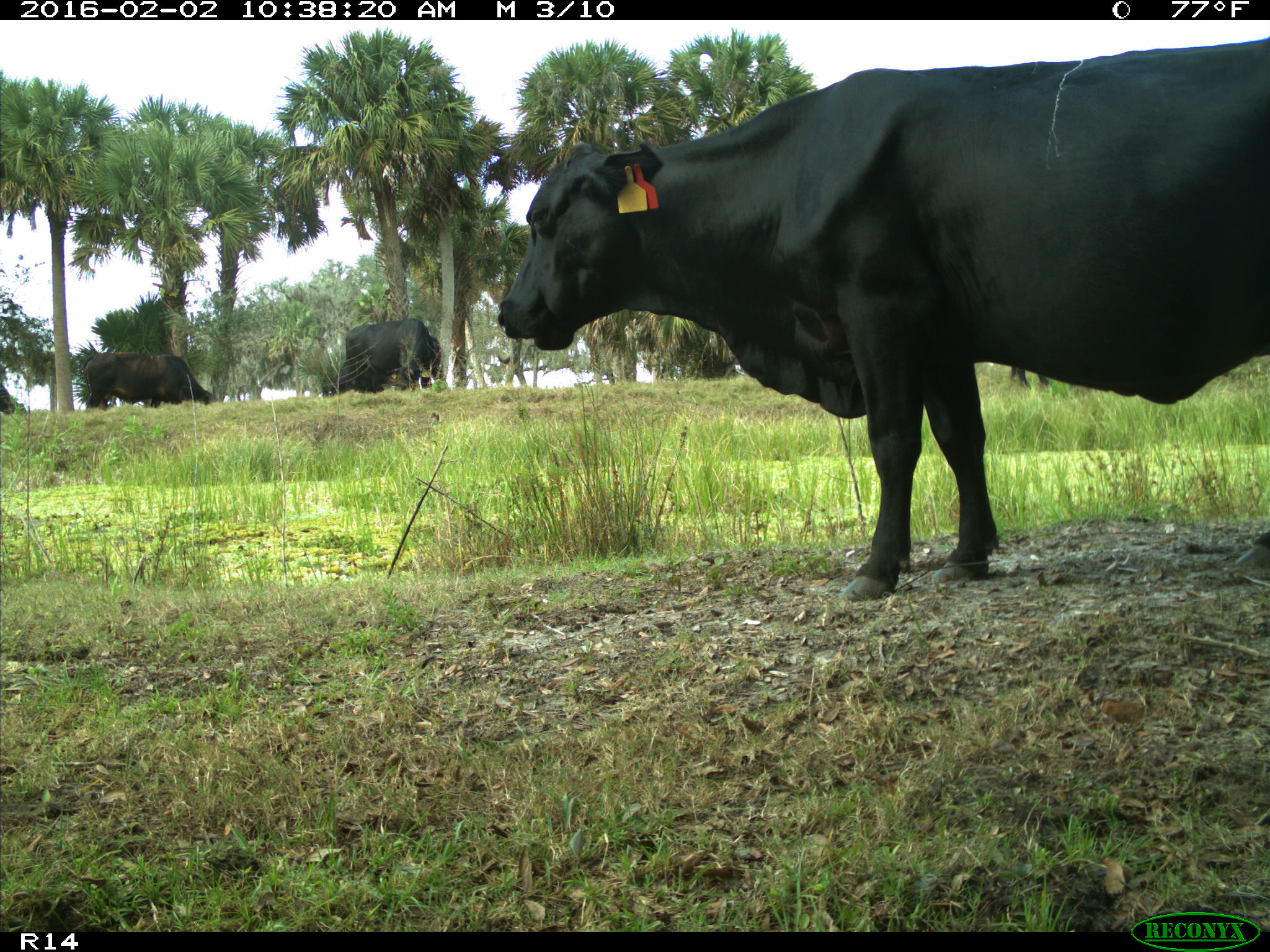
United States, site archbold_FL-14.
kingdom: Animalia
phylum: Chordata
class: Mammalia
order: Artiodactyla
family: Bovidae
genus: Bos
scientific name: Bos taurus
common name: domestic cow